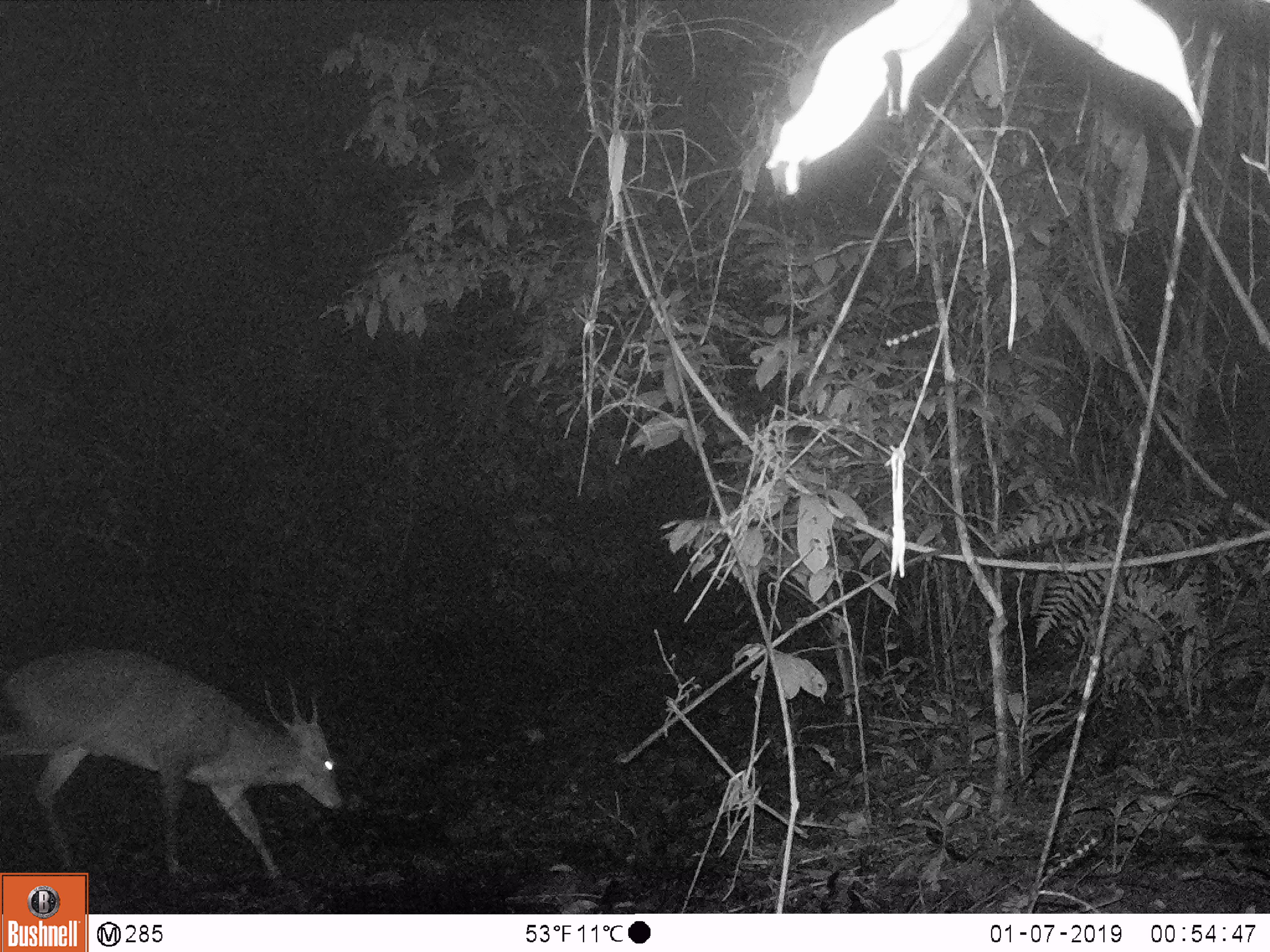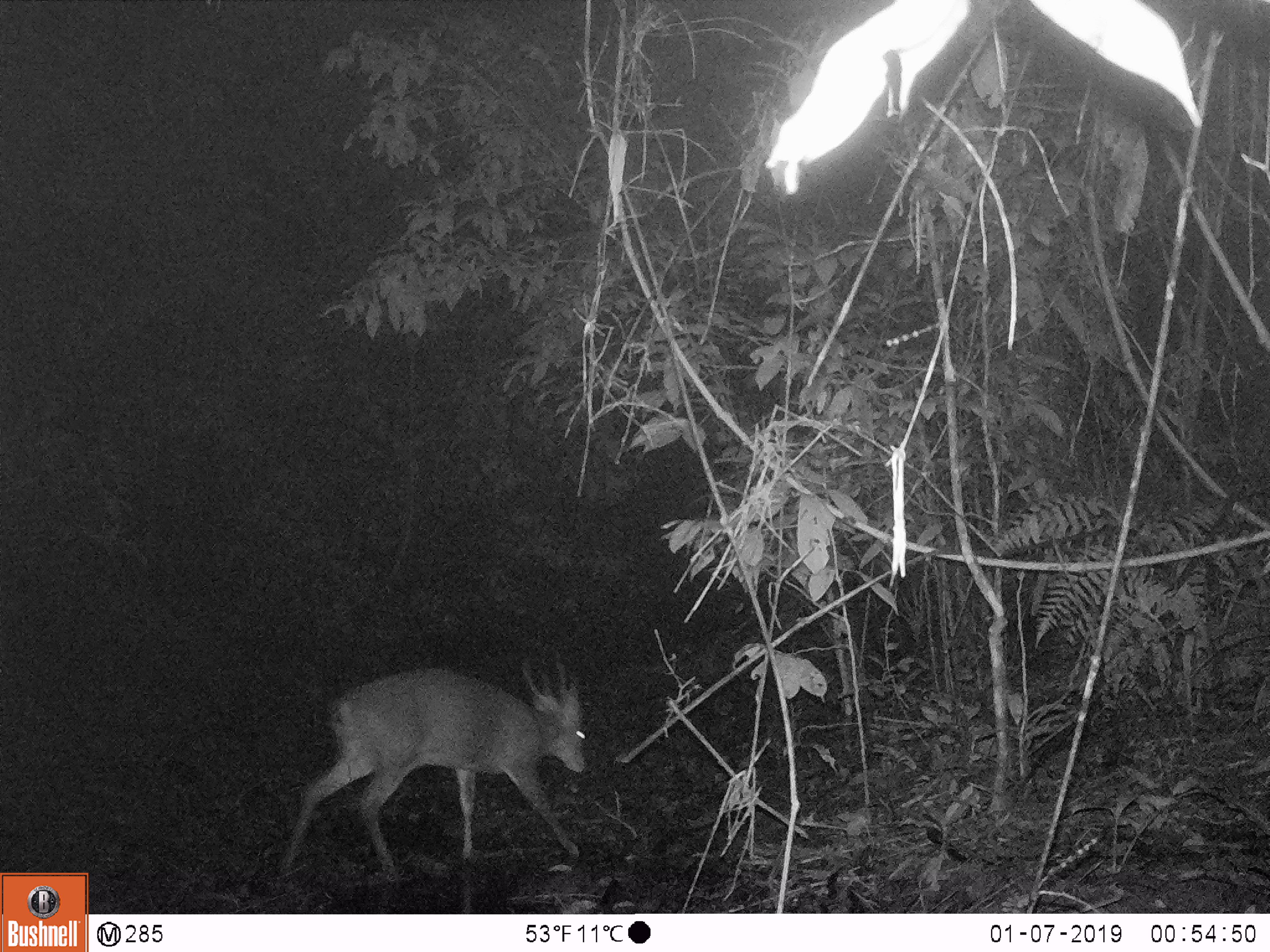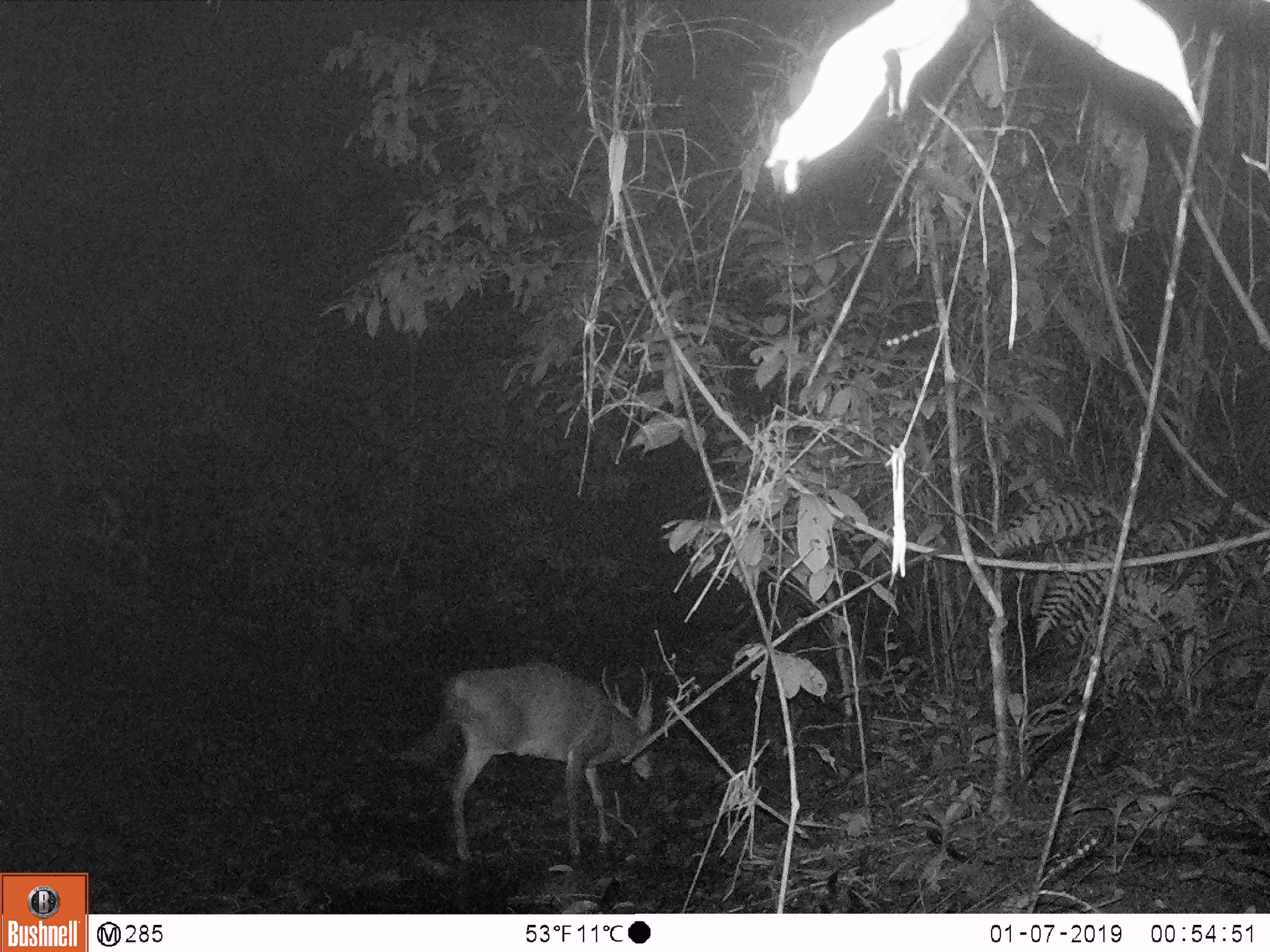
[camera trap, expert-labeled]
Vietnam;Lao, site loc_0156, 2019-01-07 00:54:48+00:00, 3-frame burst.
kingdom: Animalia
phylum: Chordata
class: Mammalia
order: Artiodactyla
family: Cervidae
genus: Muntiacus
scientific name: Muntiacus vuquangensis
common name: large-antlered muntjac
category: large antlered muntjac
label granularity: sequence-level